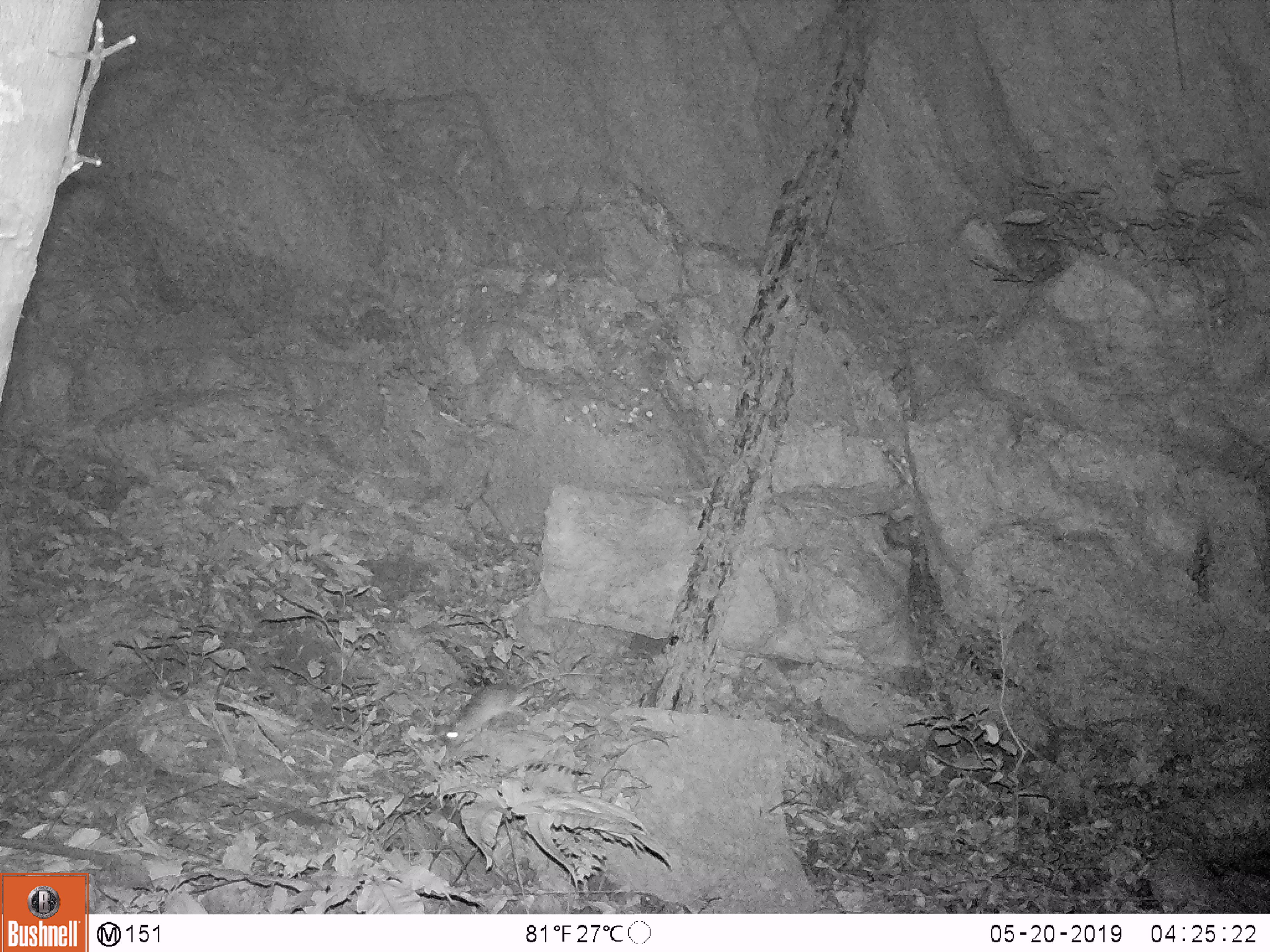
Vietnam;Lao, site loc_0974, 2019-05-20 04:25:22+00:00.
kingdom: Animalia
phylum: Chordata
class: Mammalia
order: Rodentia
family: Muridae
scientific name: Muridae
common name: old-world mice and rats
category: unidentified murid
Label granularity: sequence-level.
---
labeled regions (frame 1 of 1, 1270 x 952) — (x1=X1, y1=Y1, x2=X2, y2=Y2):
unidentified murid: (x1=444, y1=671, x2=605, y2=747)